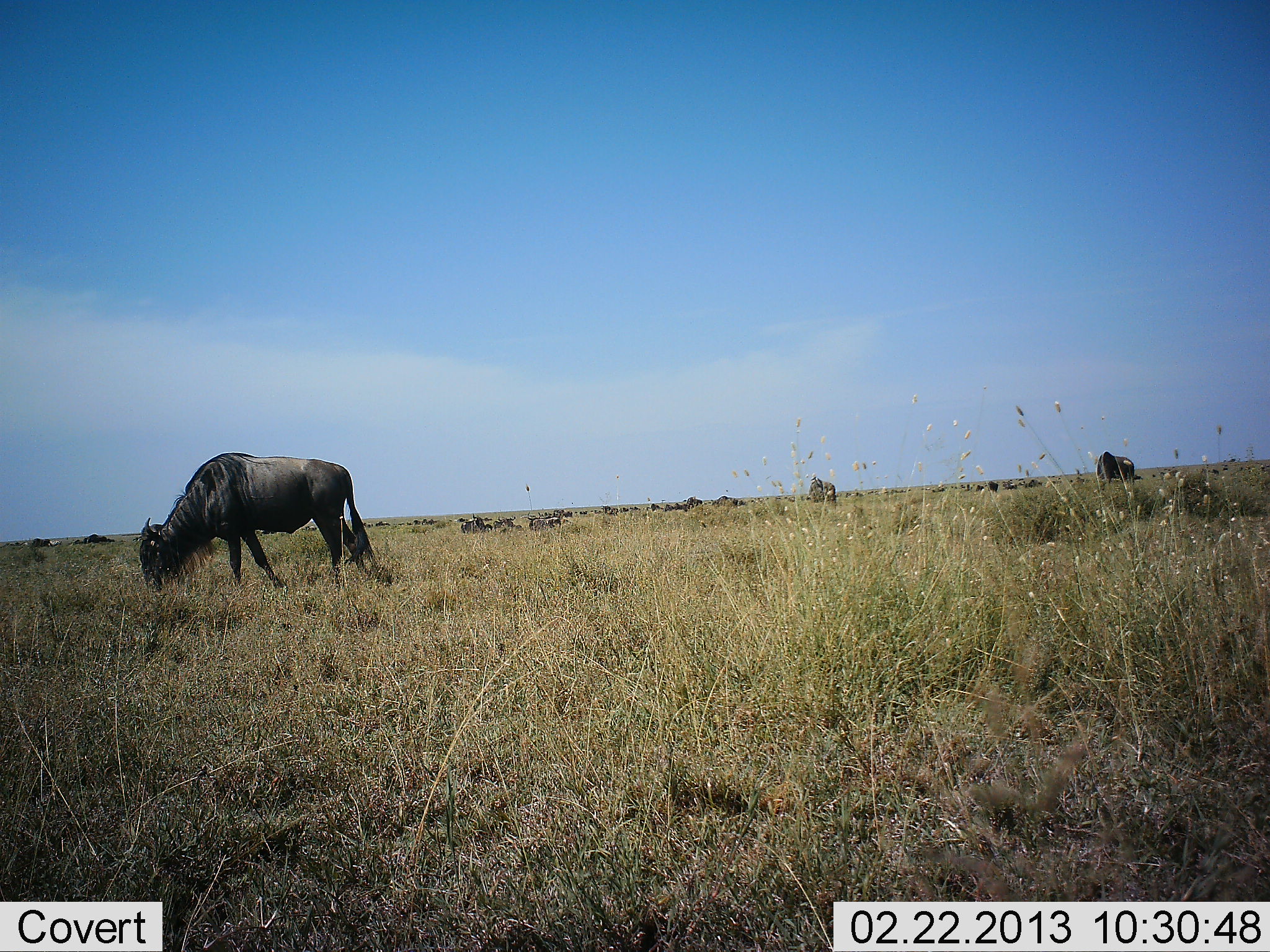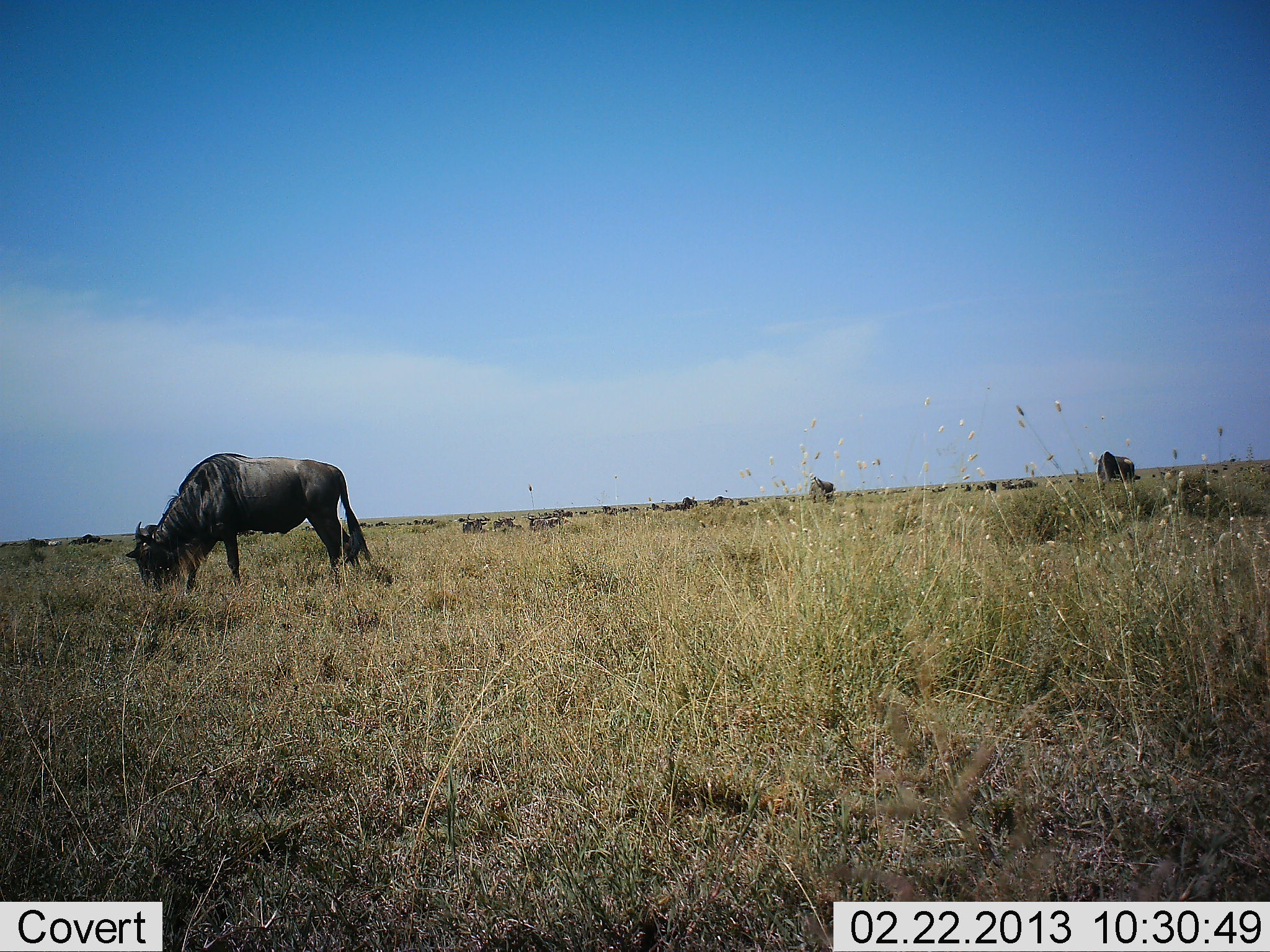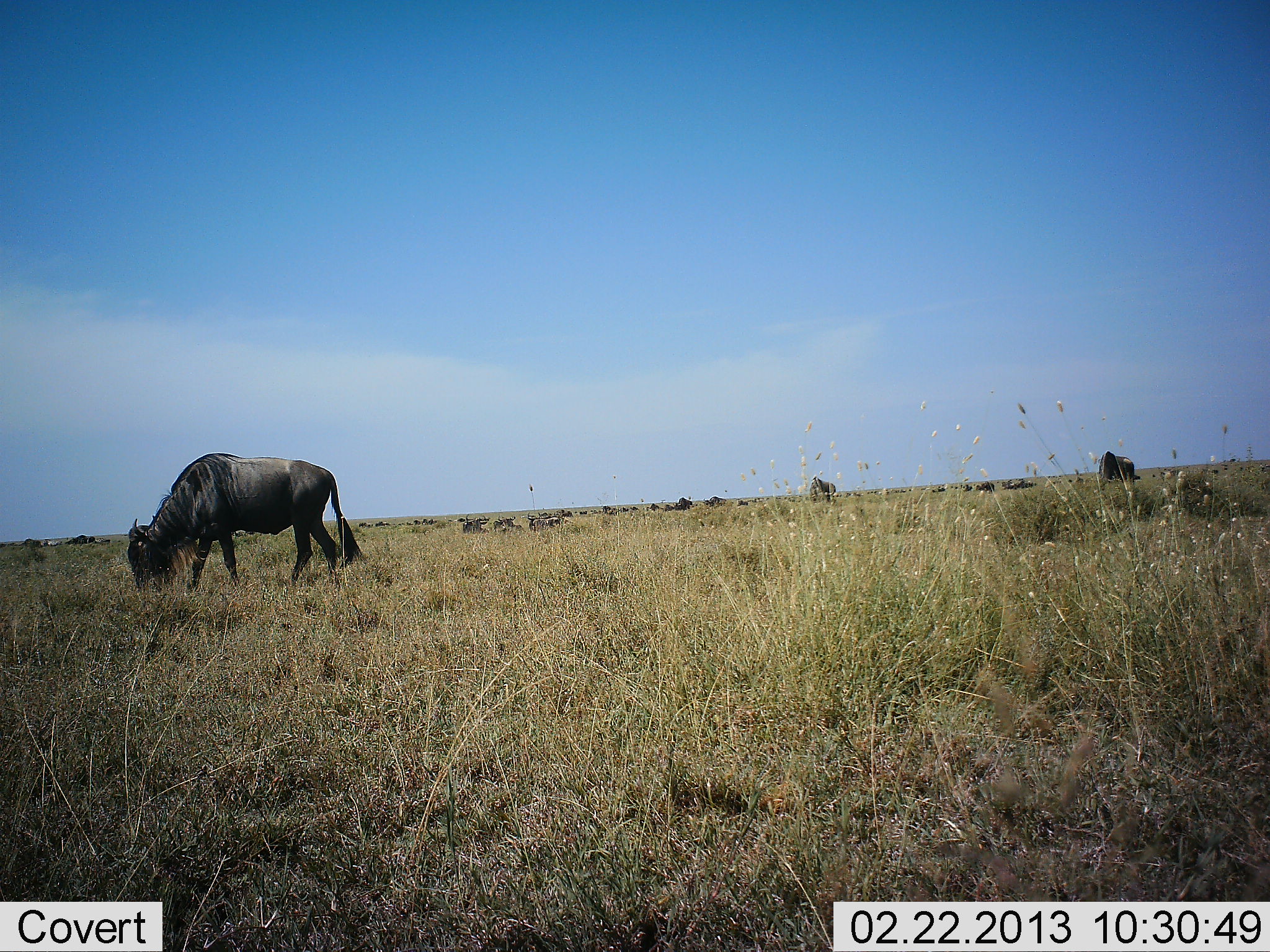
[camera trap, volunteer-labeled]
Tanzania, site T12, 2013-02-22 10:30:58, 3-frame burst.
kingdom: Animalia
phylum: Chordata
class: Mammalia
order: Artiodactyla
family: Bovidae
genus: Connochaetes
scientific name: Connochaetes taurinus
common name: blue wildebeest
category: wildebeest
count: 7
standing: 18%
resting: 3%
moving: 27%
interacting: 0%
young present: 0%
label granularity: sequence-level